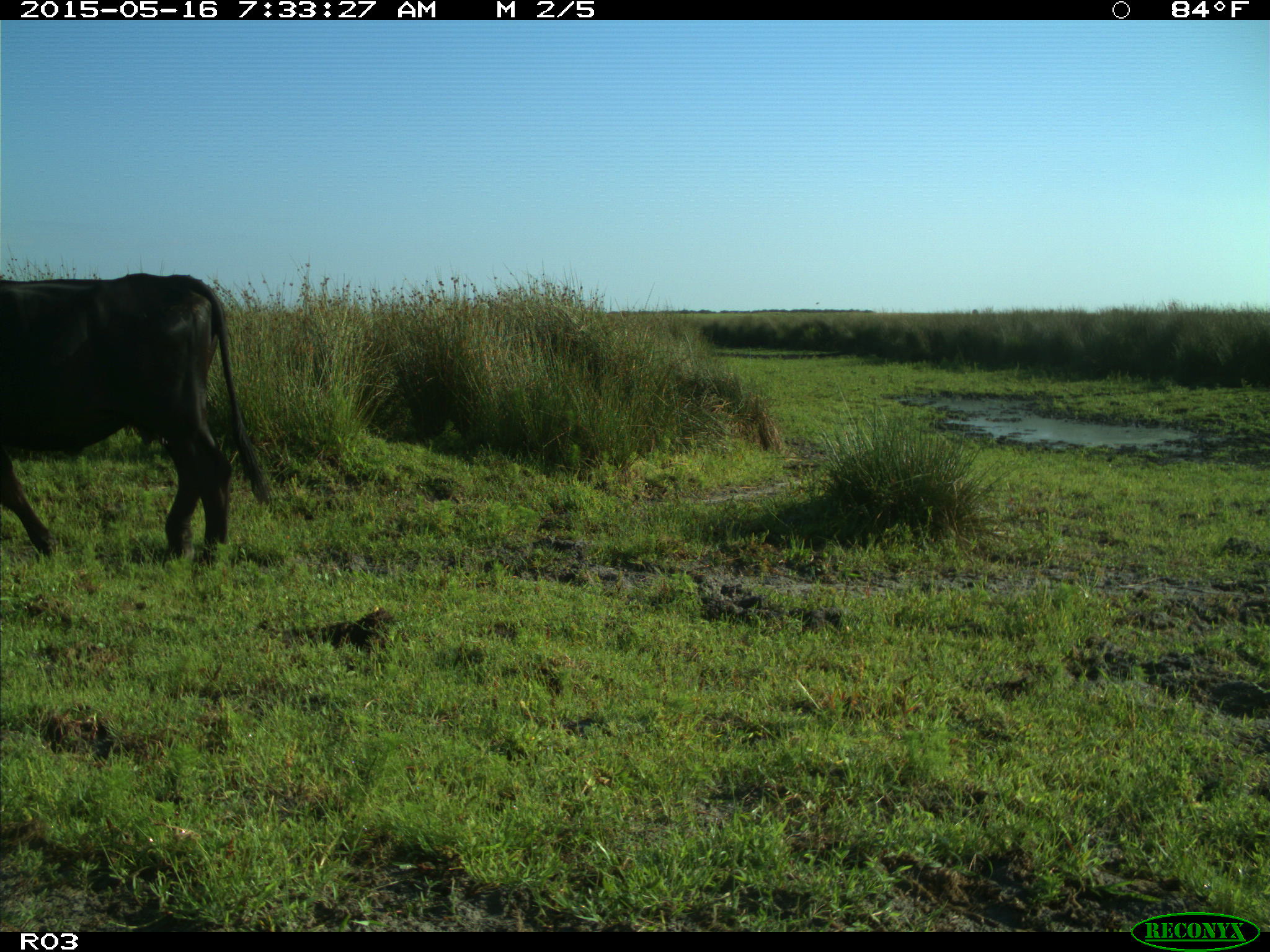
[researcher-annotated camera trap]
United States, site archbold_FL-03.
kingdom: Animalia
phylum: Chordata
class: Mammalia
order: Artiodactyla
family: Bovidae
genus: Bos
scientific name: Bos taurus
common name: domestic cow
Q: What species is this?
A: Bos taurus (domestic cow).